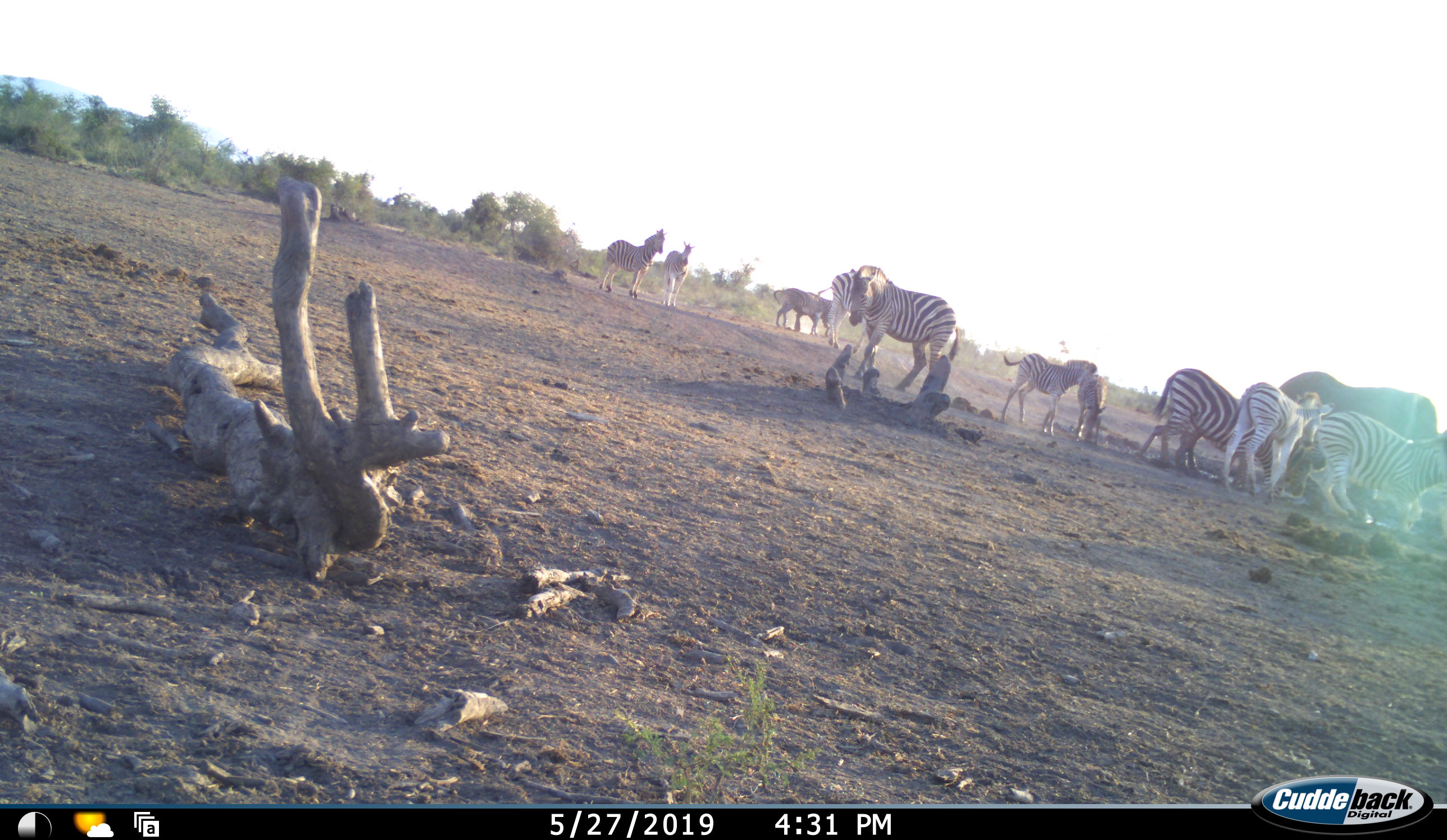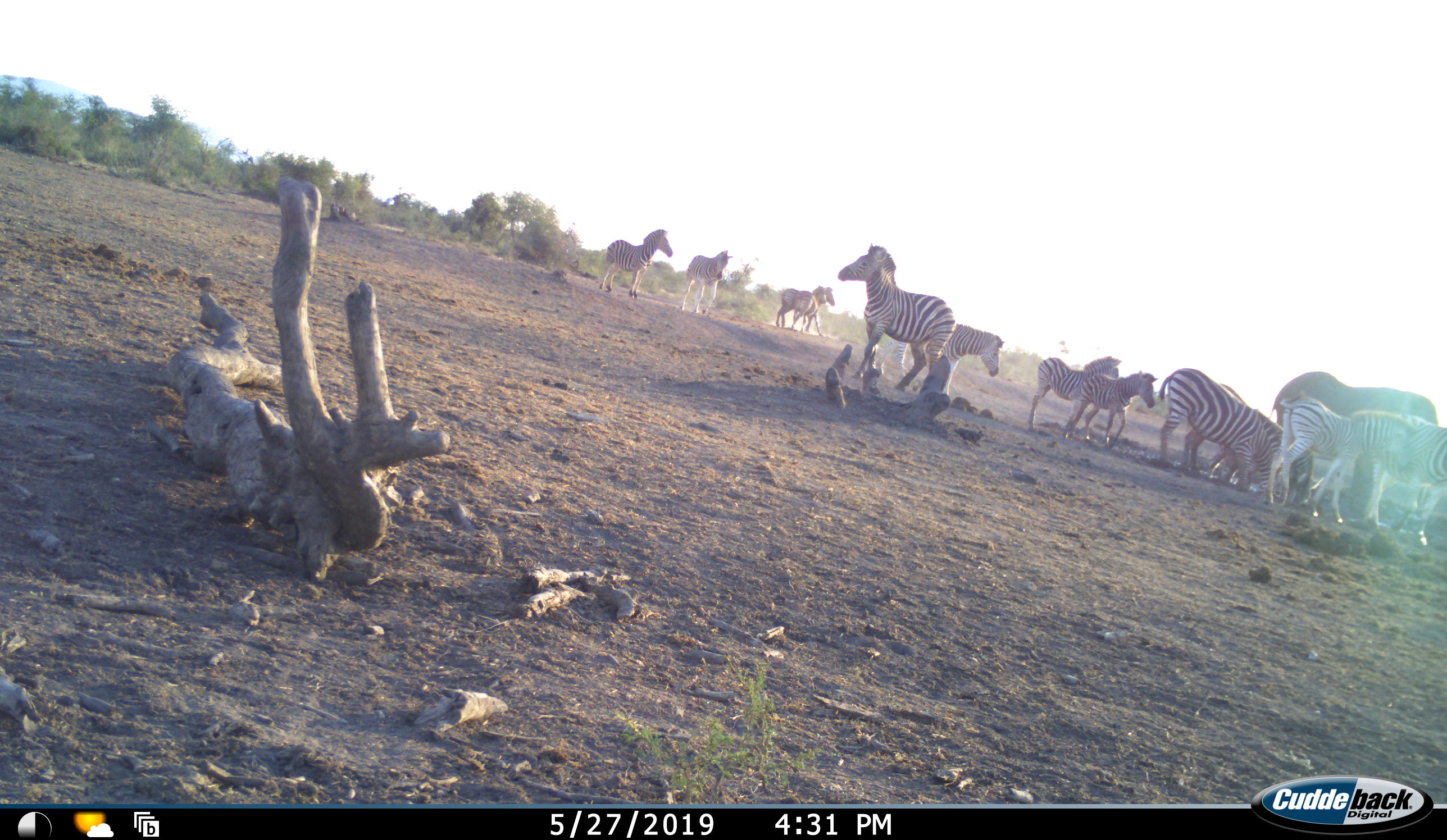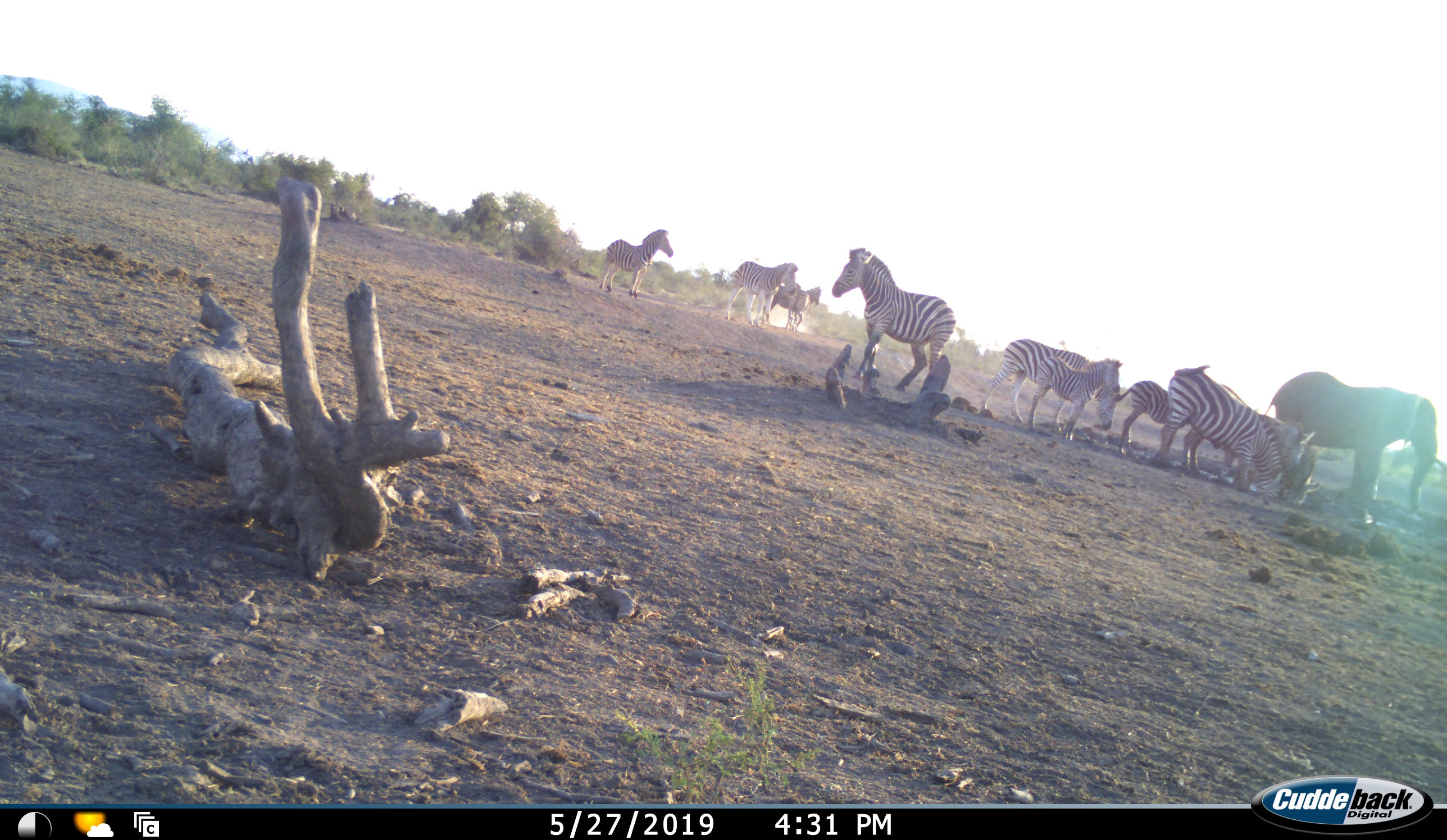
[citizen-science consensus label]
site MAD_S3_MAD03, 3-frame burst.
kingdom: Animalia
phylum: Chordata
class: Mammalia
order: Proboscidea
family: Elephantidae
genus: Loxodonta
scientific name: Loxodonta africana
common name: african bush elephant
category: elephant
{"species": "elephant (african bush elephant) (Loxodonta africana)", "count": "1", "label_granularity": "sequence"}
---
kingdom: Animalia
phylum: Chordata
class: Mammalia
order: Perissodactyla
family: Equidae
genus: Equus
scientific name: Equus quagga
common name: plains zebra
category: zebraplains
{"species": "zebraplains (plains zebra) (Equus quagga)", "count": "11-50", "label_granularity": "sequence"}